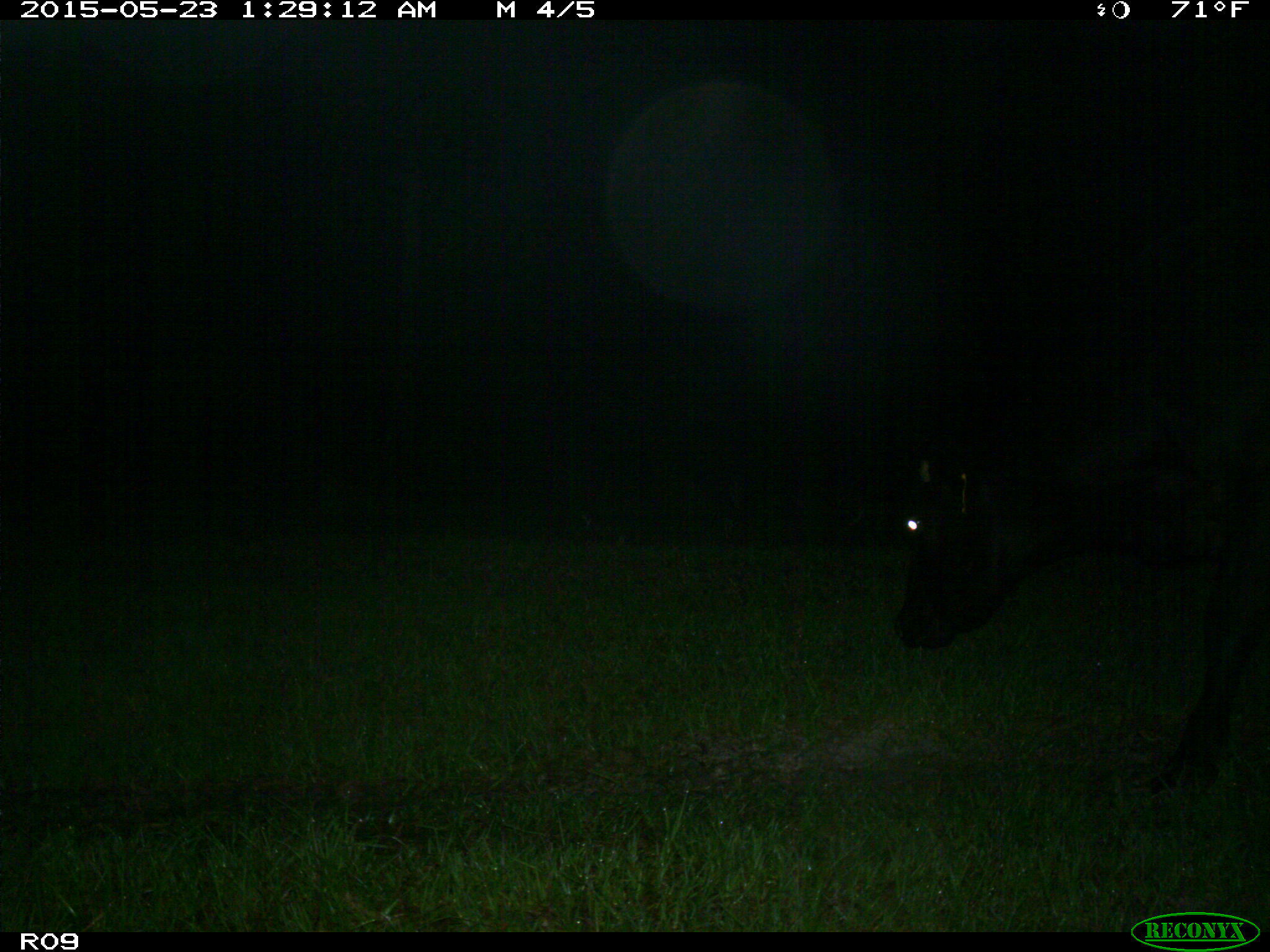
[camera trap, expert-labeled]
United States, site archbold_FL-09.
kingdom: Animalia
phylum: Chordata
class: Mammalia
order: Artiodactyla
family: Bovidae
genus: Bos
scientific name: Bos taurus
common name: domestic cow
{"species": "Bos taurus (domestic cow)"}